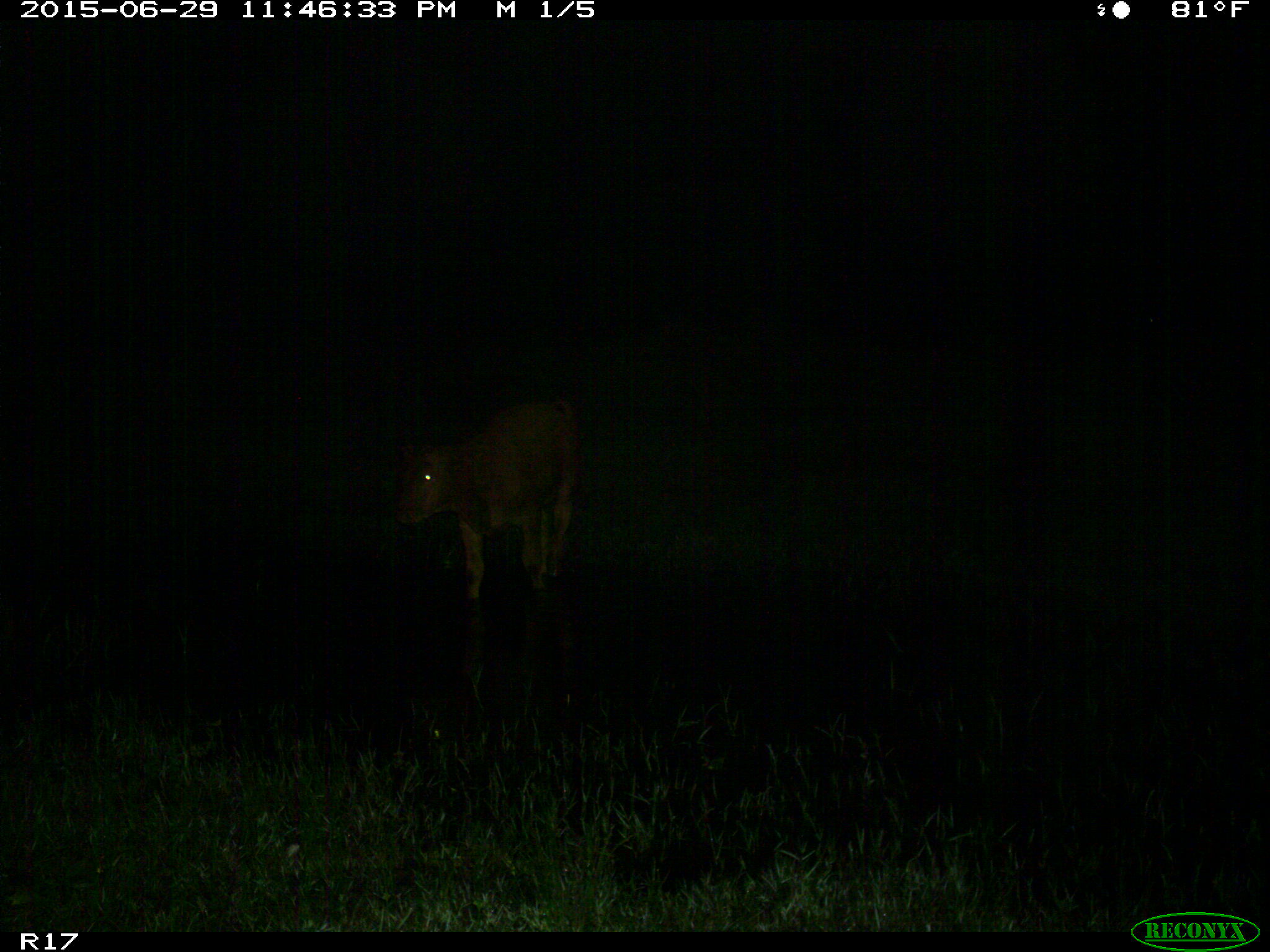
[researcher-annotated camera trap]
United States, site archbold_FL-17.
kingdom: Animalia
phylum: Chordata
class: Mammalia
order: Artiodactyla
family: Bovidae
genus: Bos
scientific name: Bos taurus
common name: domestic cow